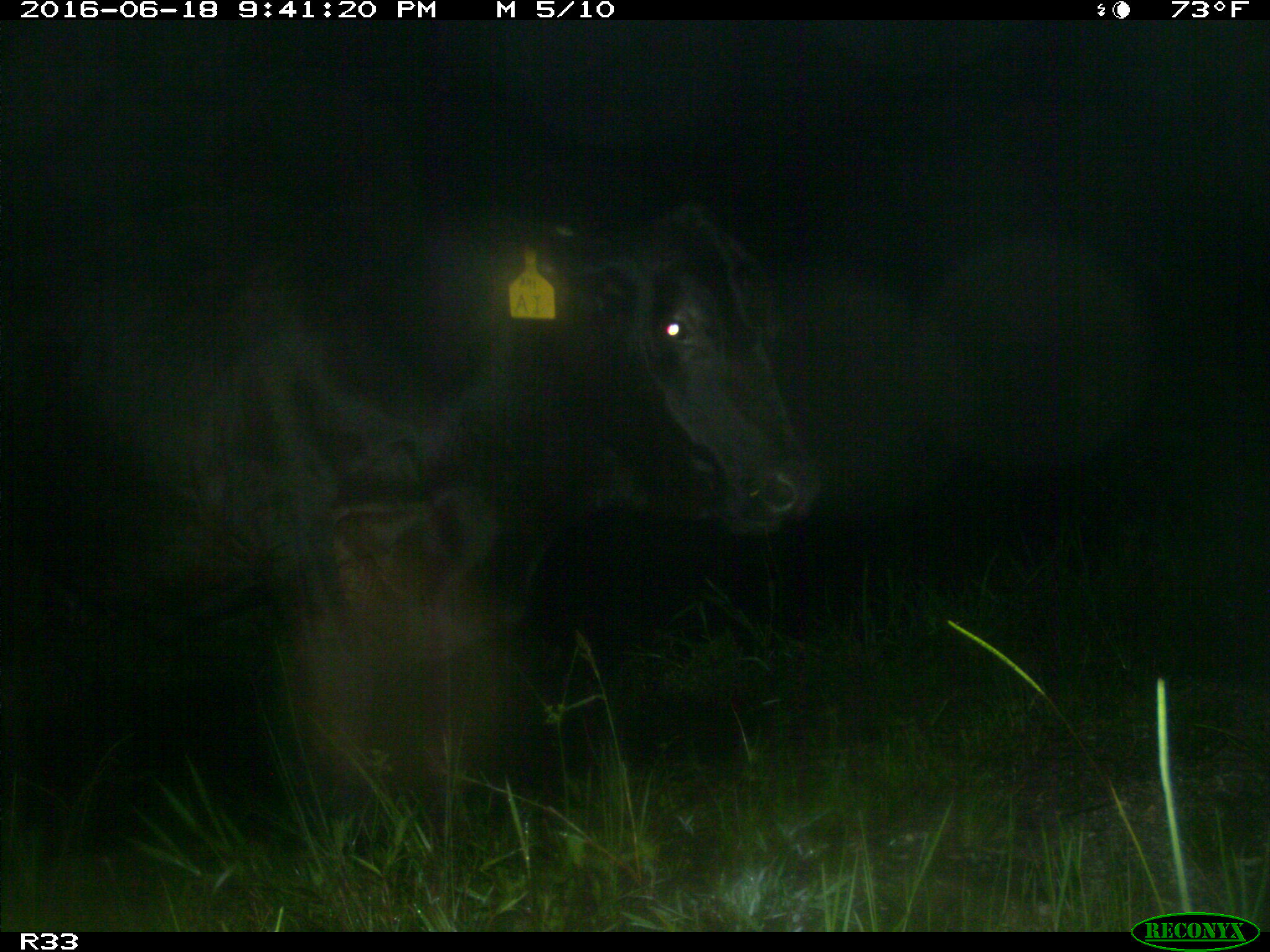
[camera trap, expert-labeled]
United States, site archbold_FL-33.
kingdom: Animalia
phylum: Chordata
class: Mammalia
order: Artiodactyla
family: Bovidae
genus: Bos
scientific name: Bos taurus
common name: domestic cow